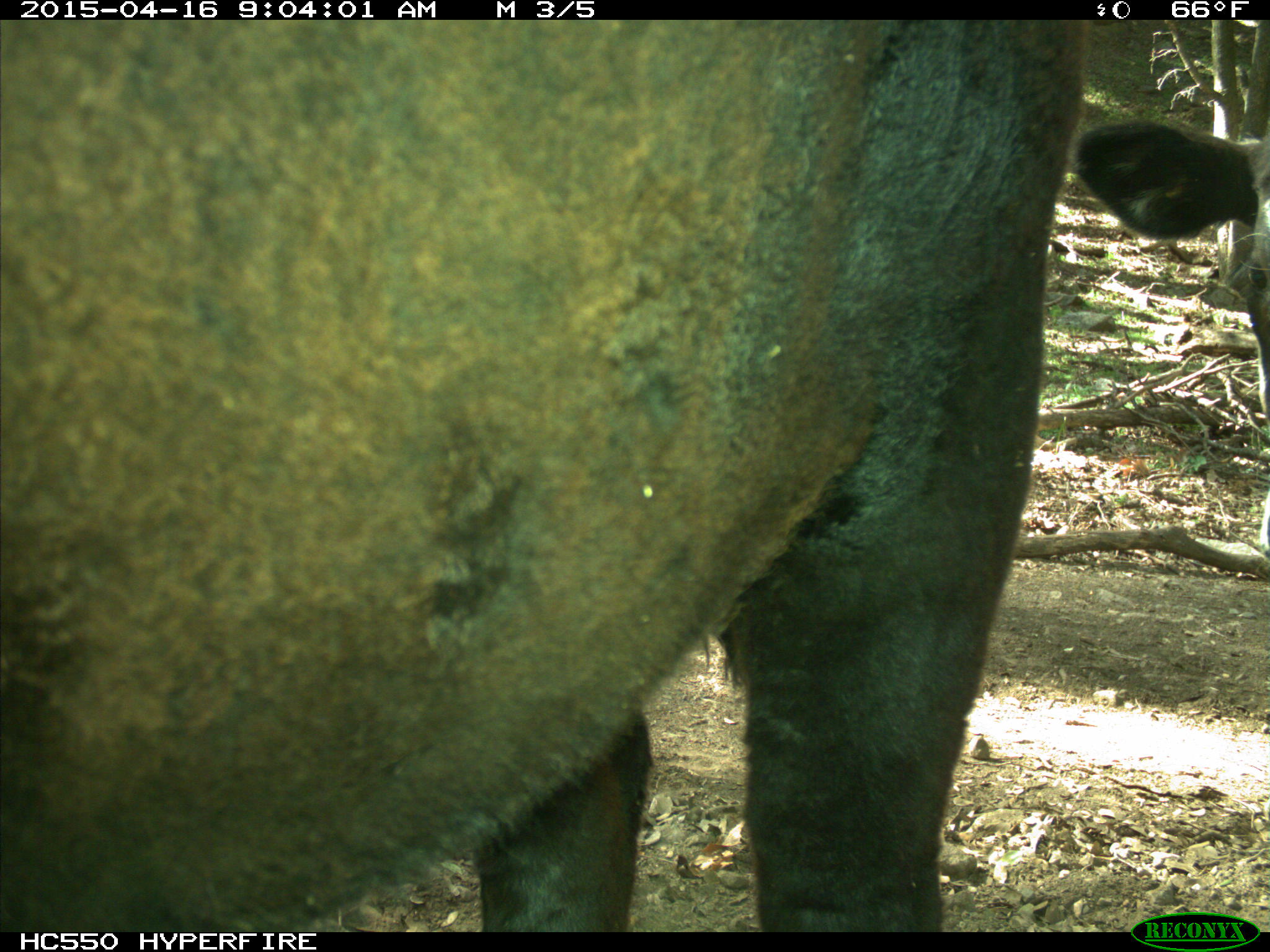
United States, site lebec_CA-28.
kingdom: Animalia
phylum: Chordata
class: Mammalia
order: Artiodactyla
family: Bovidae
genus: Bos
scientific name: Bos taurus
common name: domestic cow